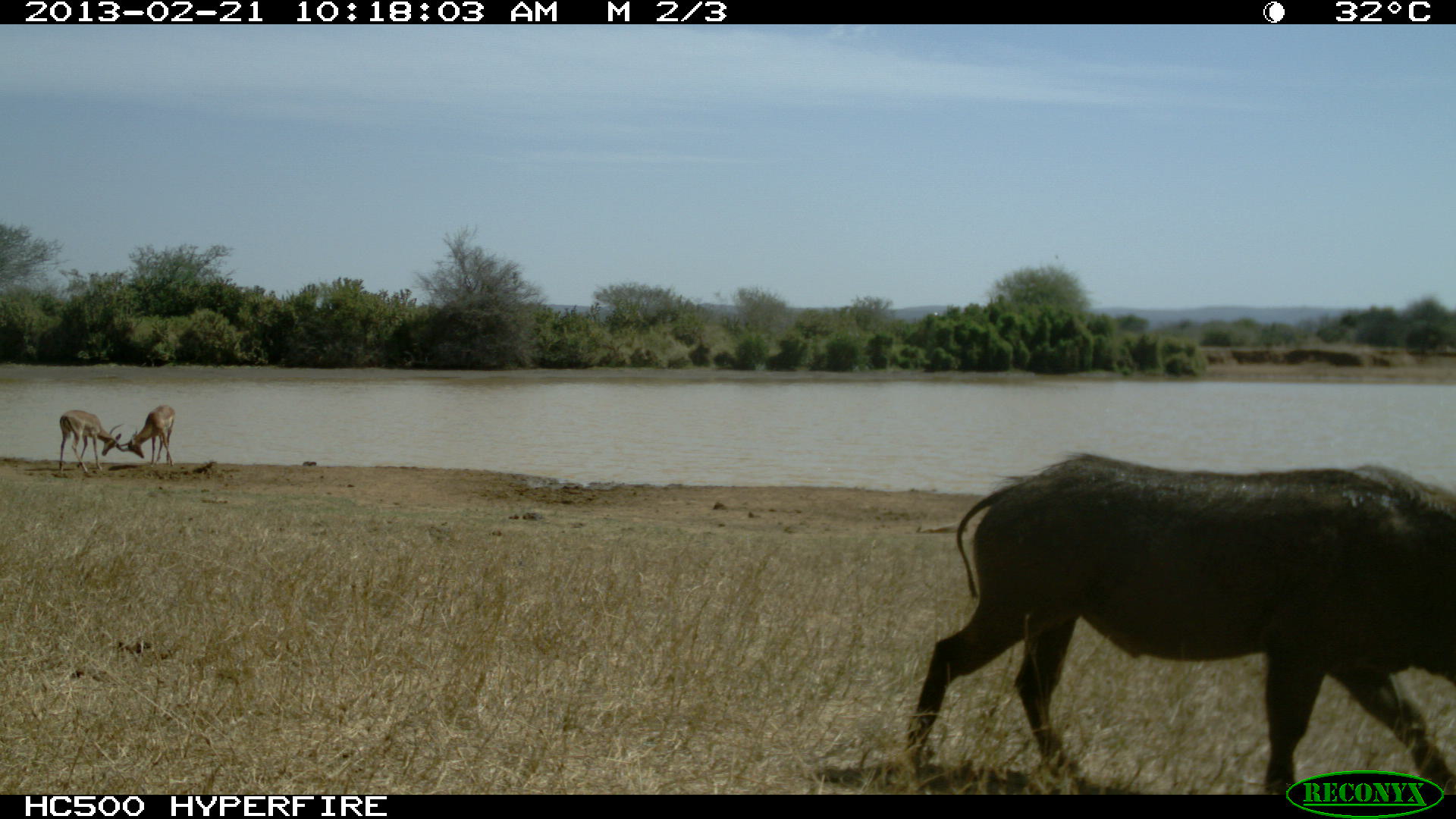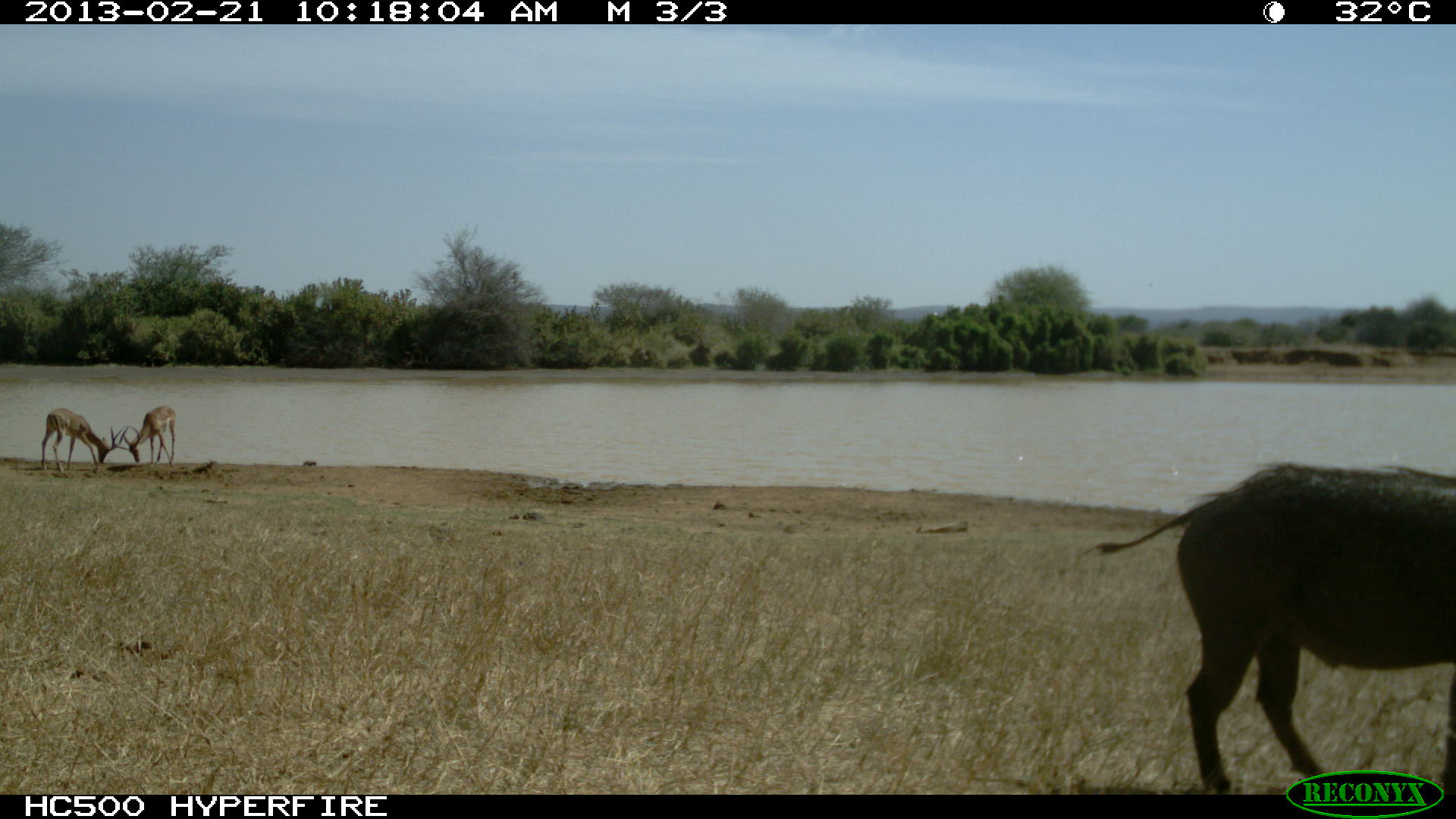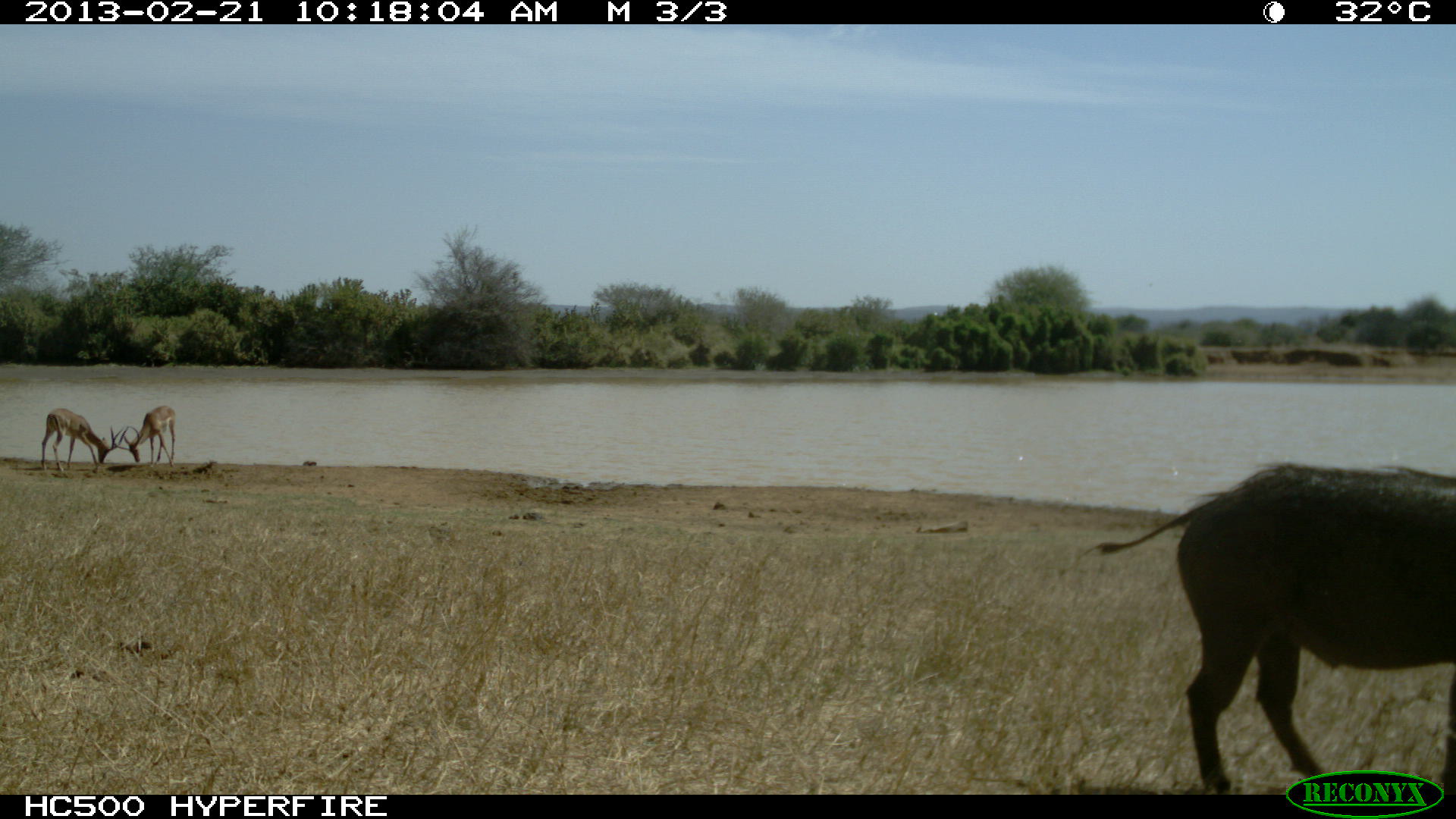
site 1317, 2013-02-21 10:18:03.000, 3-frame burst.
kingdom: Animalia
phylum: Chordata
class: Mammalia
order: Artiodactyla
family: Suidae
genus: Phacochoerus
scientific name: Phacochoerus africanus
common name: common warthog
Phacochoerus africanus (common warthog), count 1.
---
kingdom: Animalia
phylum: Chordata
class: Mammalia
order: Artiodactyla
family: Bovidae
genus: Aepyceros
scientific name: Aepyceros melampus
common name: impala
Aepyceros melampus (impala), count 2.